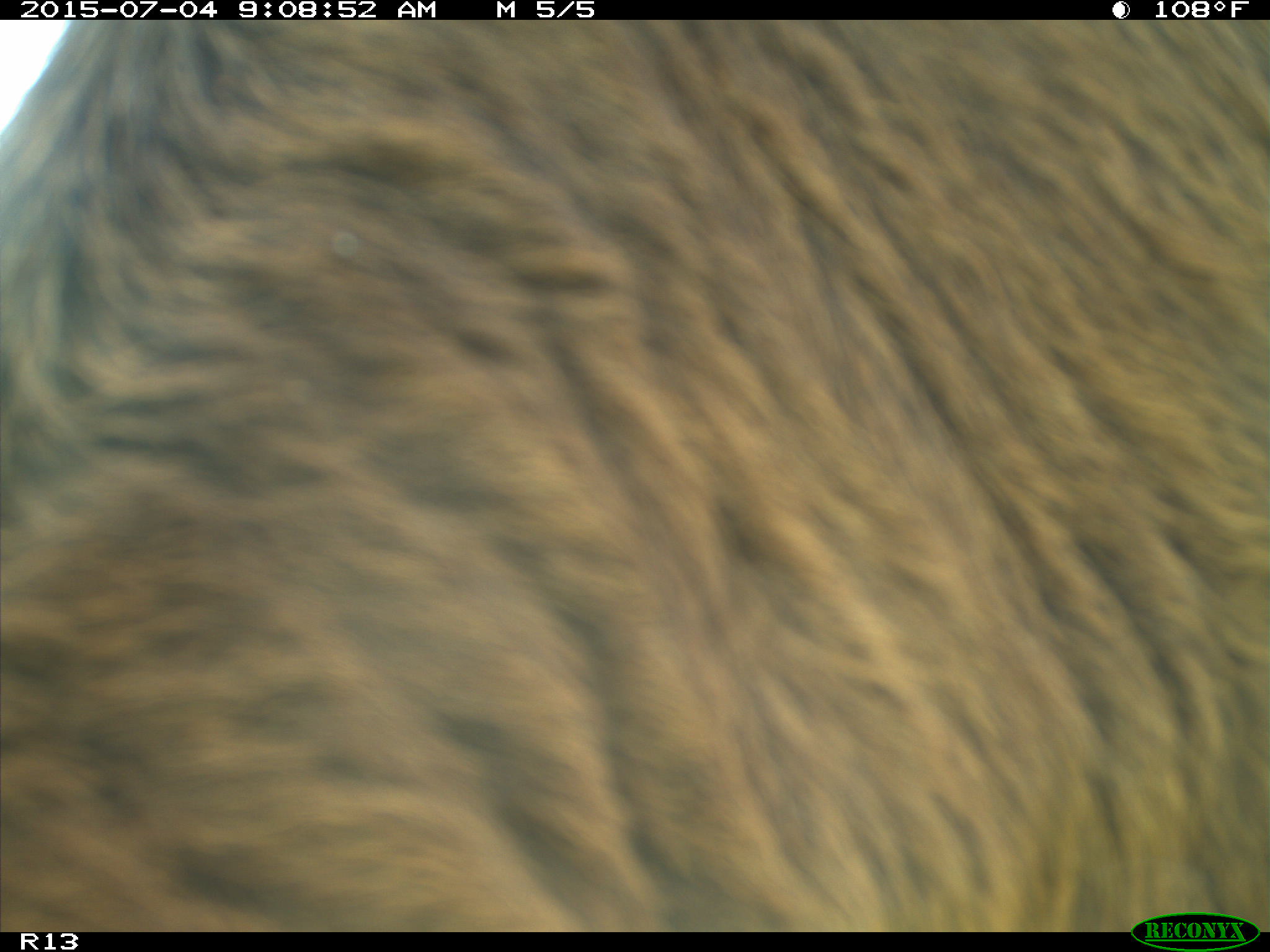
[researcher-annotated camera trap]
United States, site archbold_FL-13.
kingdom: Animalia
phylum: Chordata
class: Mammalia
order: Artiodactyla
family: Bovidae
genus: Bos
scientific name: Bos taurus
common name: domestic cow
Bos taurus (domestic cow).